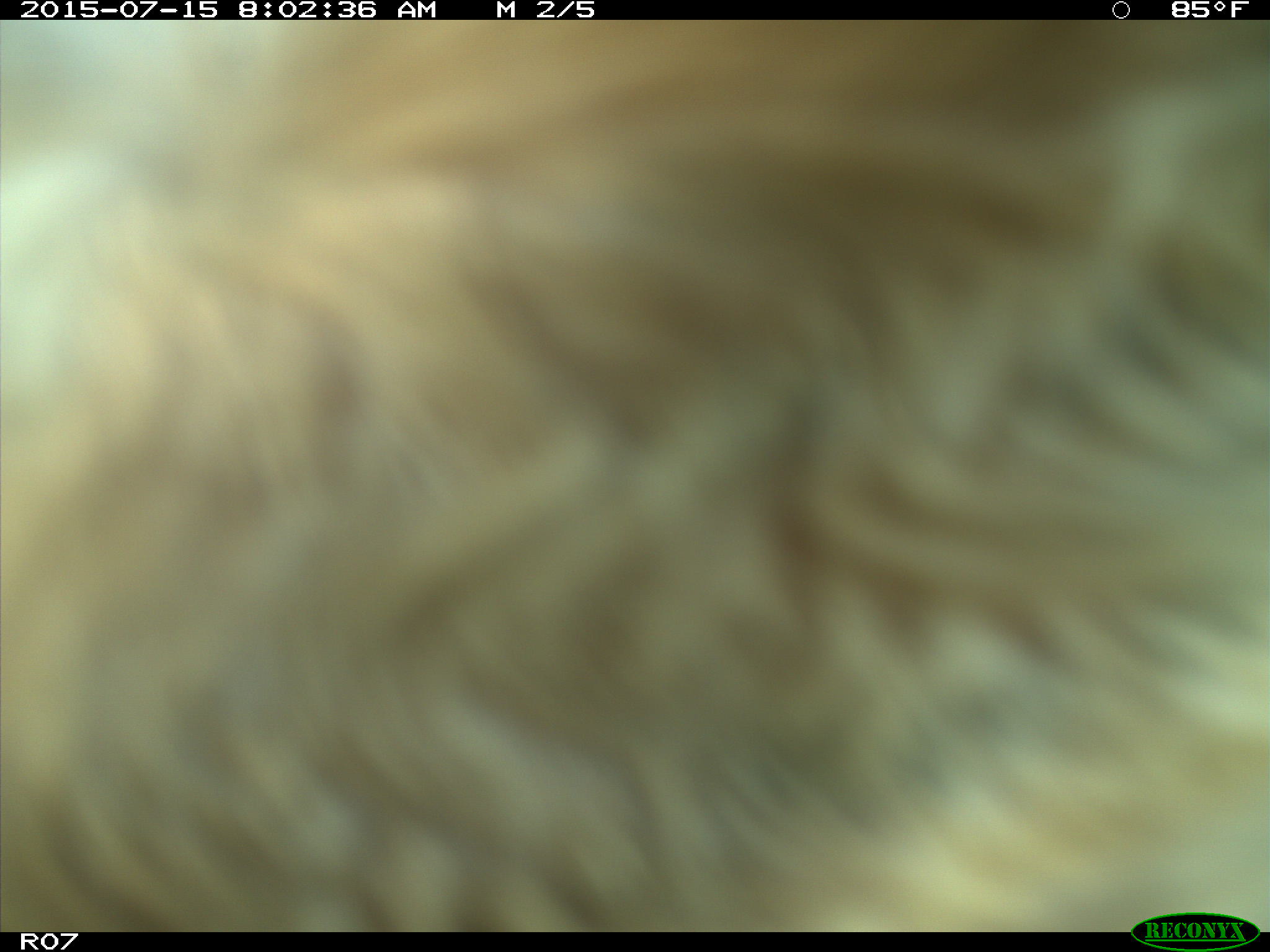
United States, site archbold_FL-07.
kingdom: Animalia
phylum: Chordata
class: Mammalia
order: Artiodactyla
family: Bovidae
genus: Bos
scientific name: Bos taurus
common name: domestic cow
Bos taurus (domestic cow).